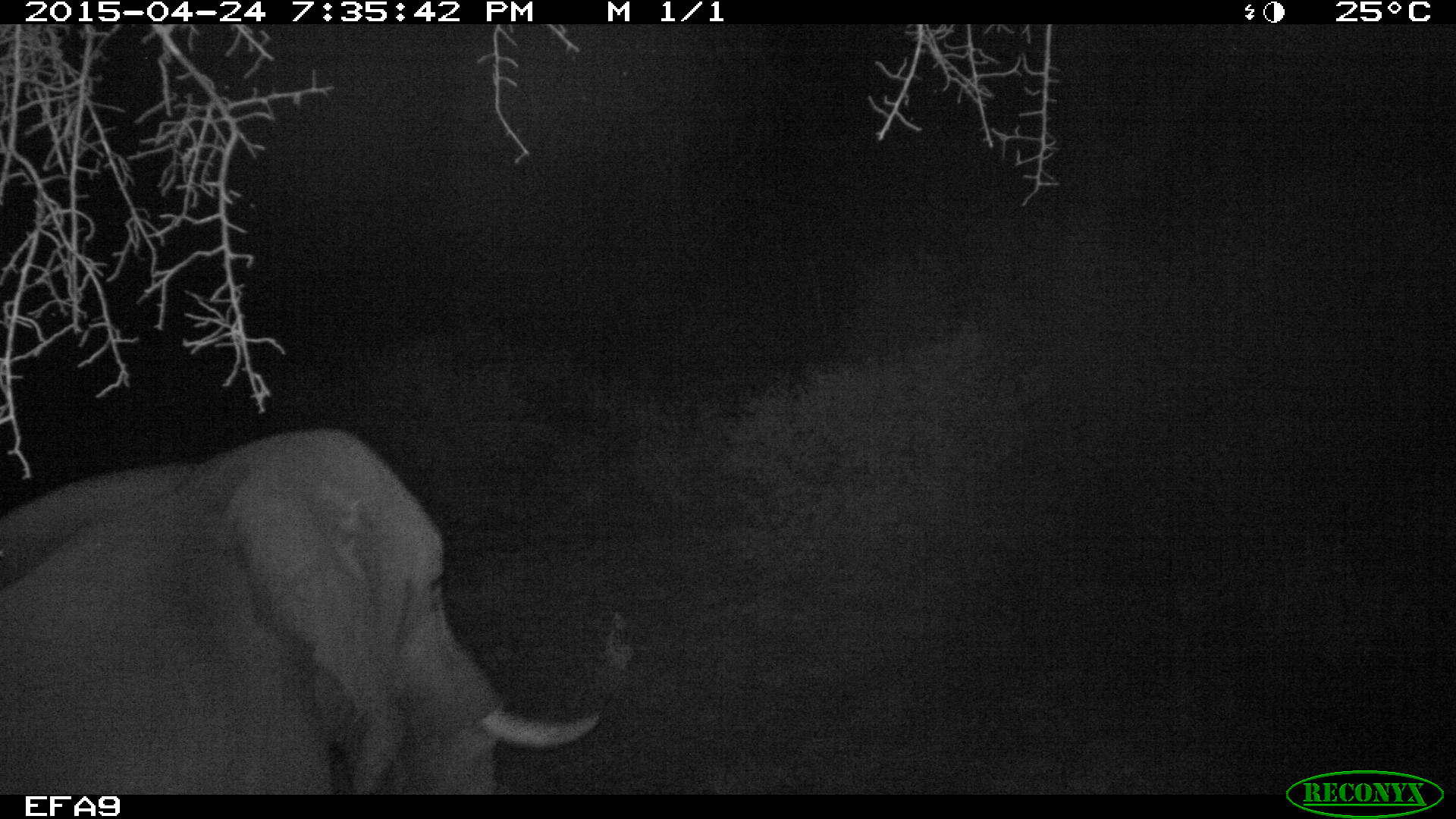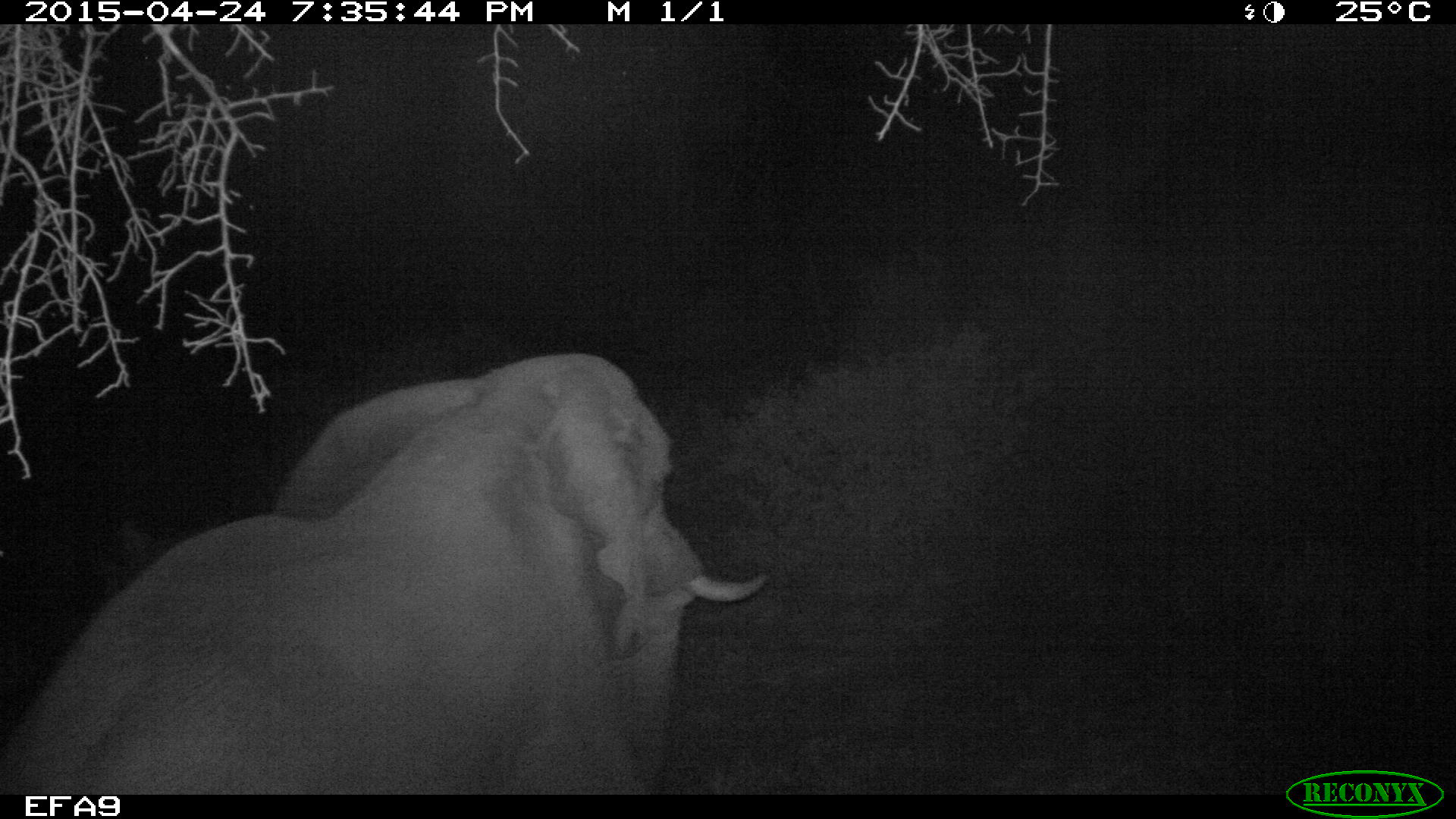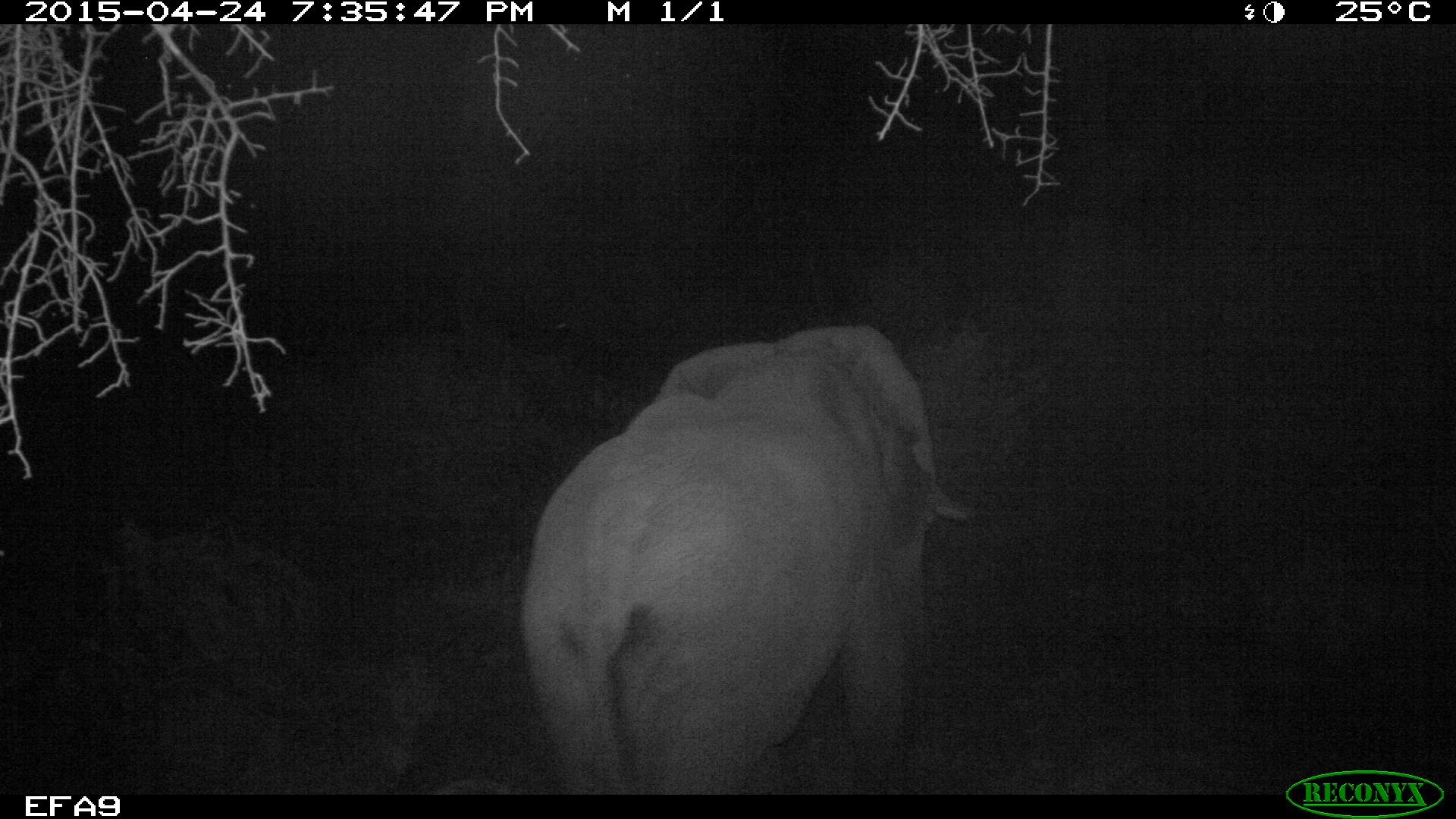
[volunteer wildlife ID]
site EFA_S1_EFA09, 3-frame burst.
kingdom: Animalia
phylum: Chordata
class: Mammalia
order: Proboscidea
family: Elephantidae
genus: Loxodonta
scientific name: Loxodonta africana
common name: african bush elephant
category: elephant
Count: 1.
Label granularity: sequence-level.